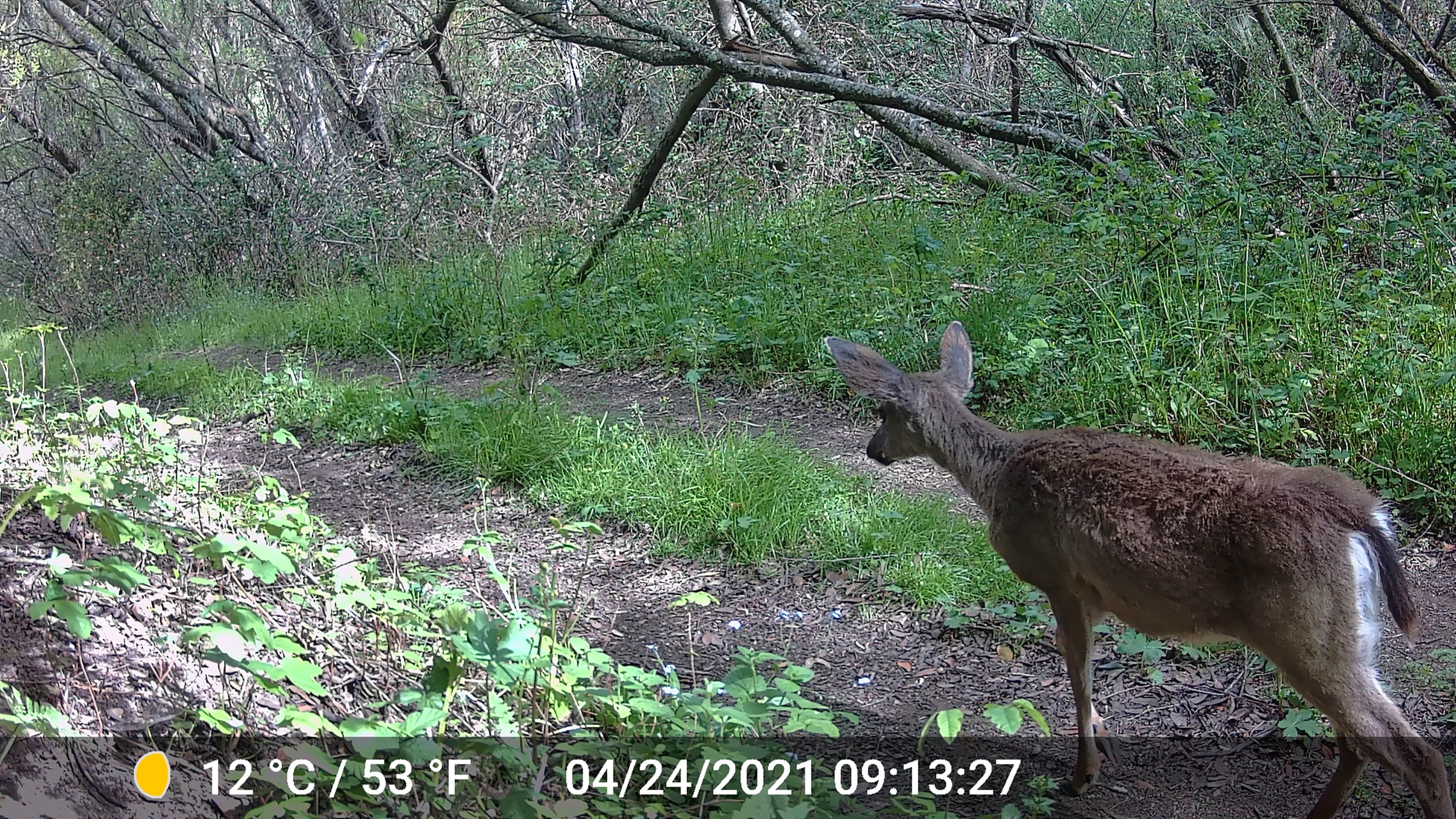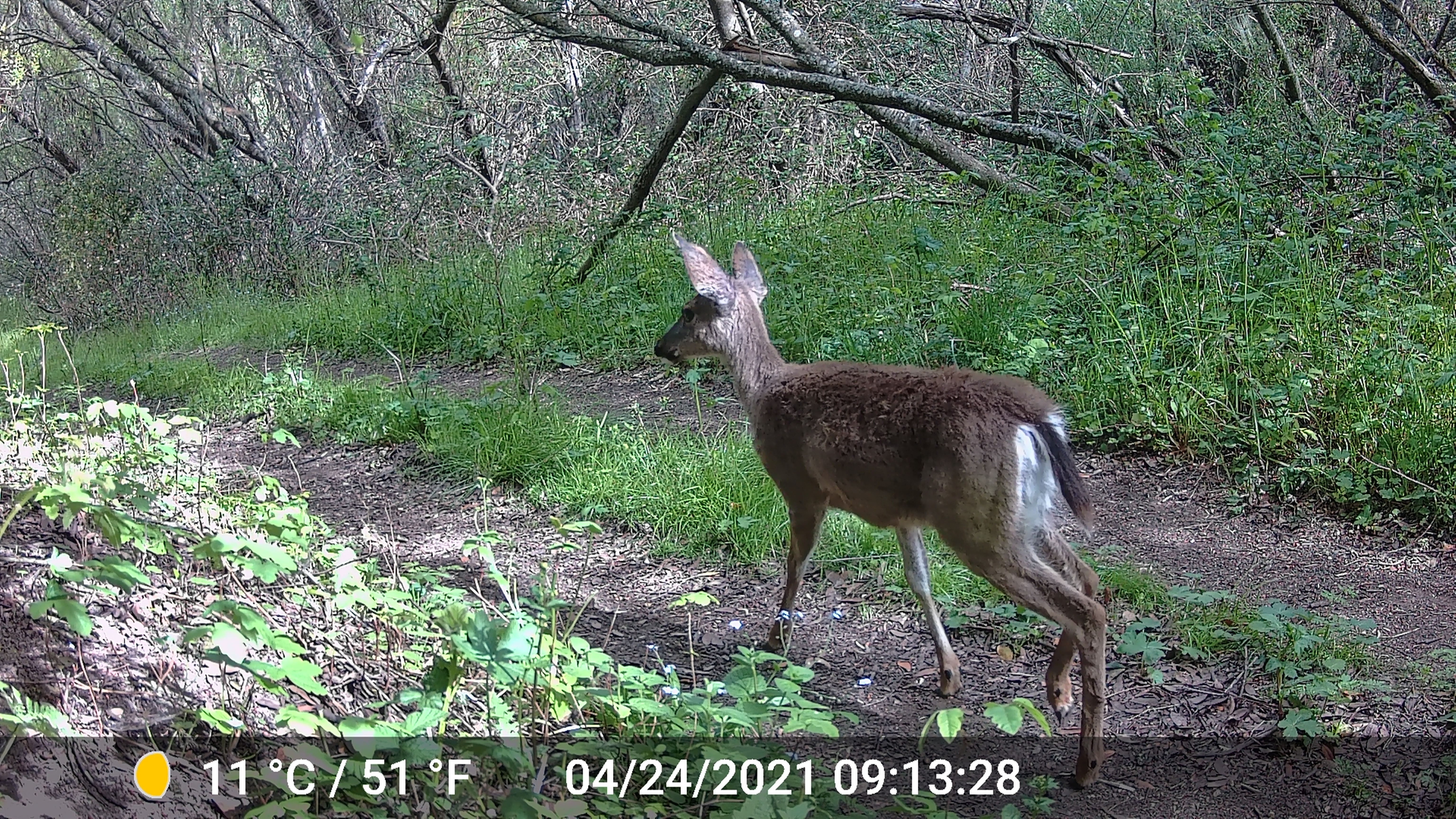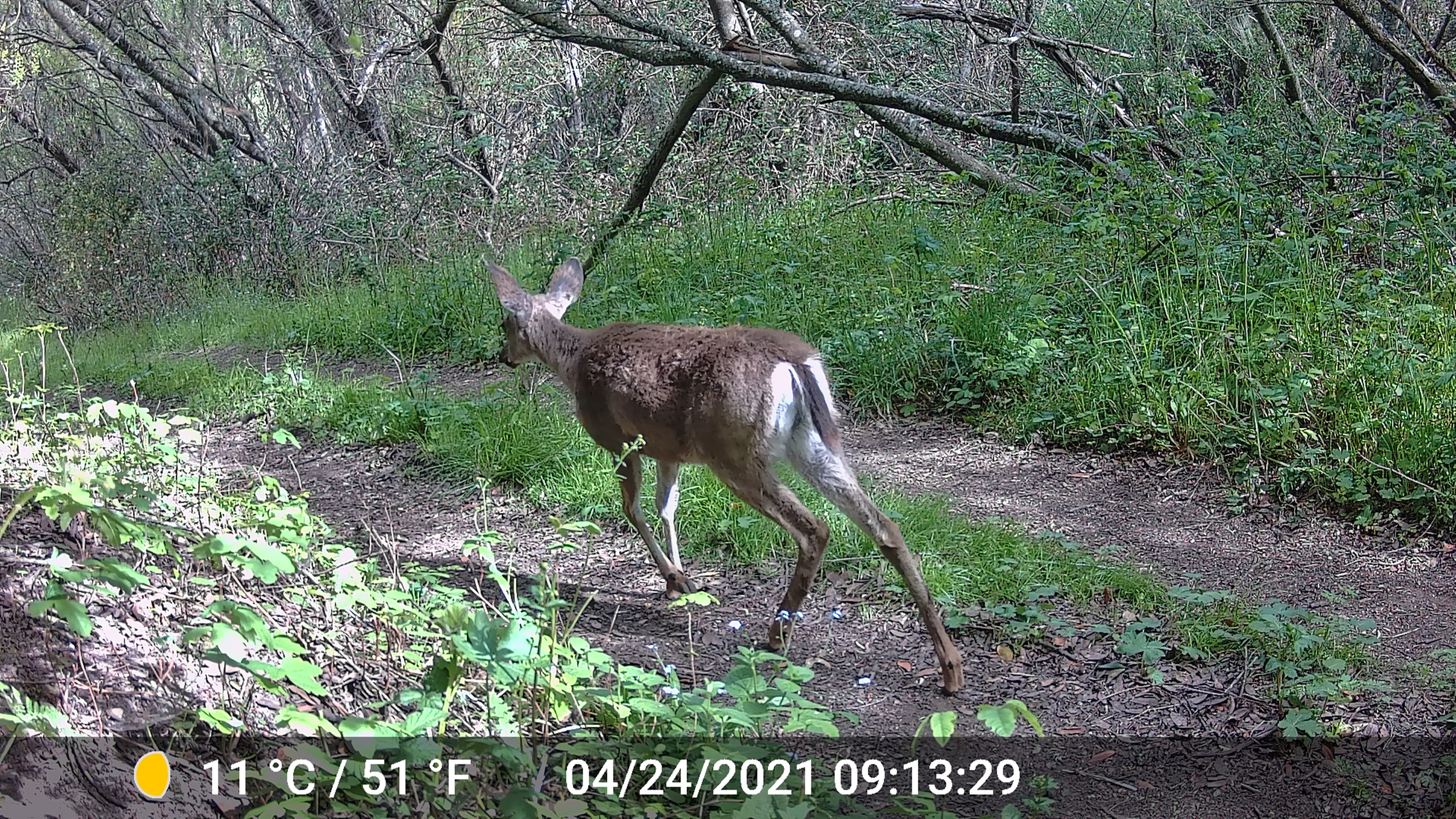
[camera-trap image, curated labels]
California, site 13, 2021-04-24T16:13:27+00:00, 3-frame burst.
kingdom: Animalia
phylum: Chordata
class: Mammalia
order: Artiodactyla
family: Cervidae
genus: Odocoileus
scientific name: Odocoileus hemionus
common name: mule deer